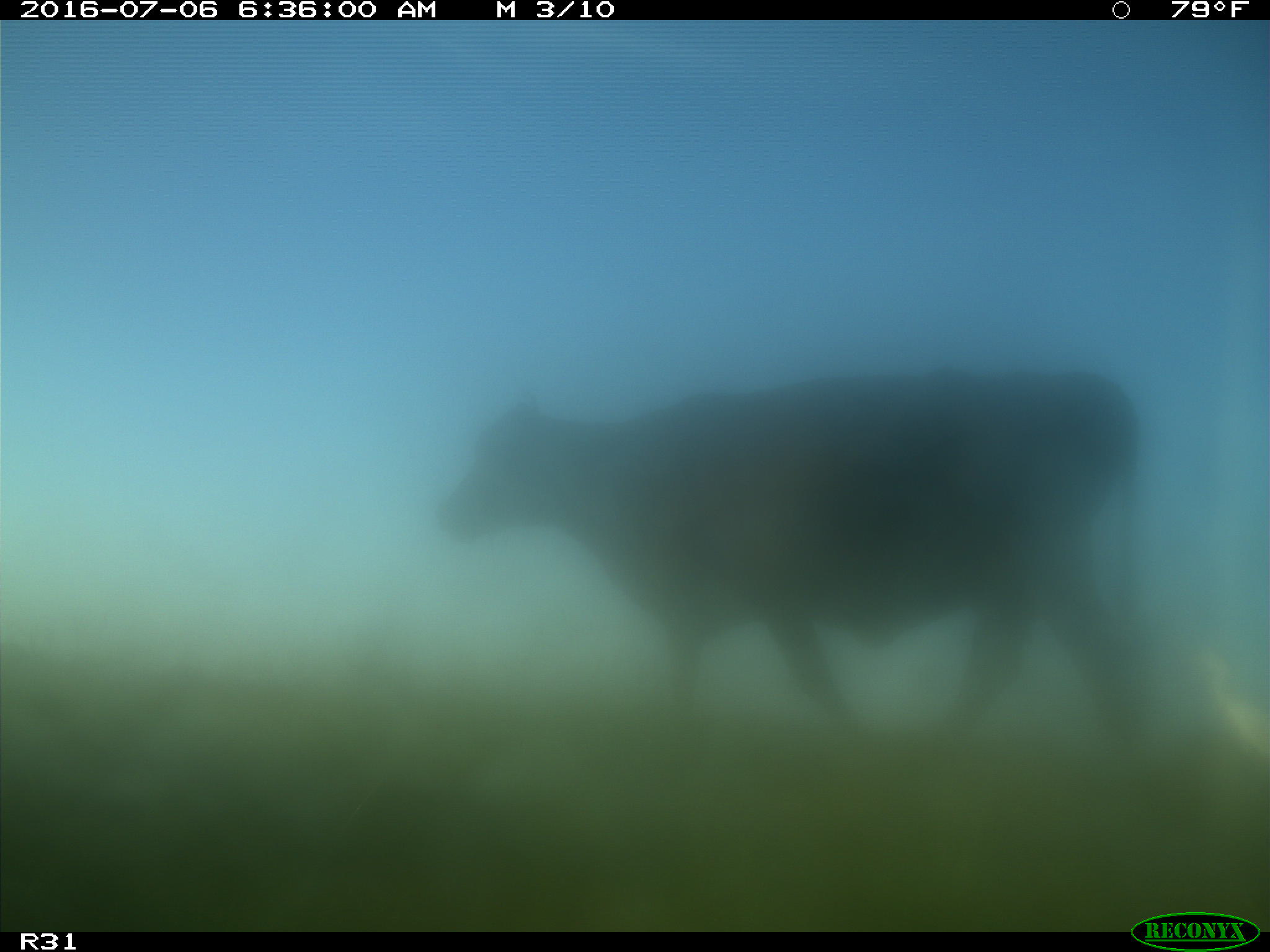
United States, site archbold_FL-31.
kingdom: Animalia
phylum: Chordata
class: Mammalia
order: Artiodactyla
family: Bovidae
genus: Bos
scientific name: Bos taurus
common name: domestic cow